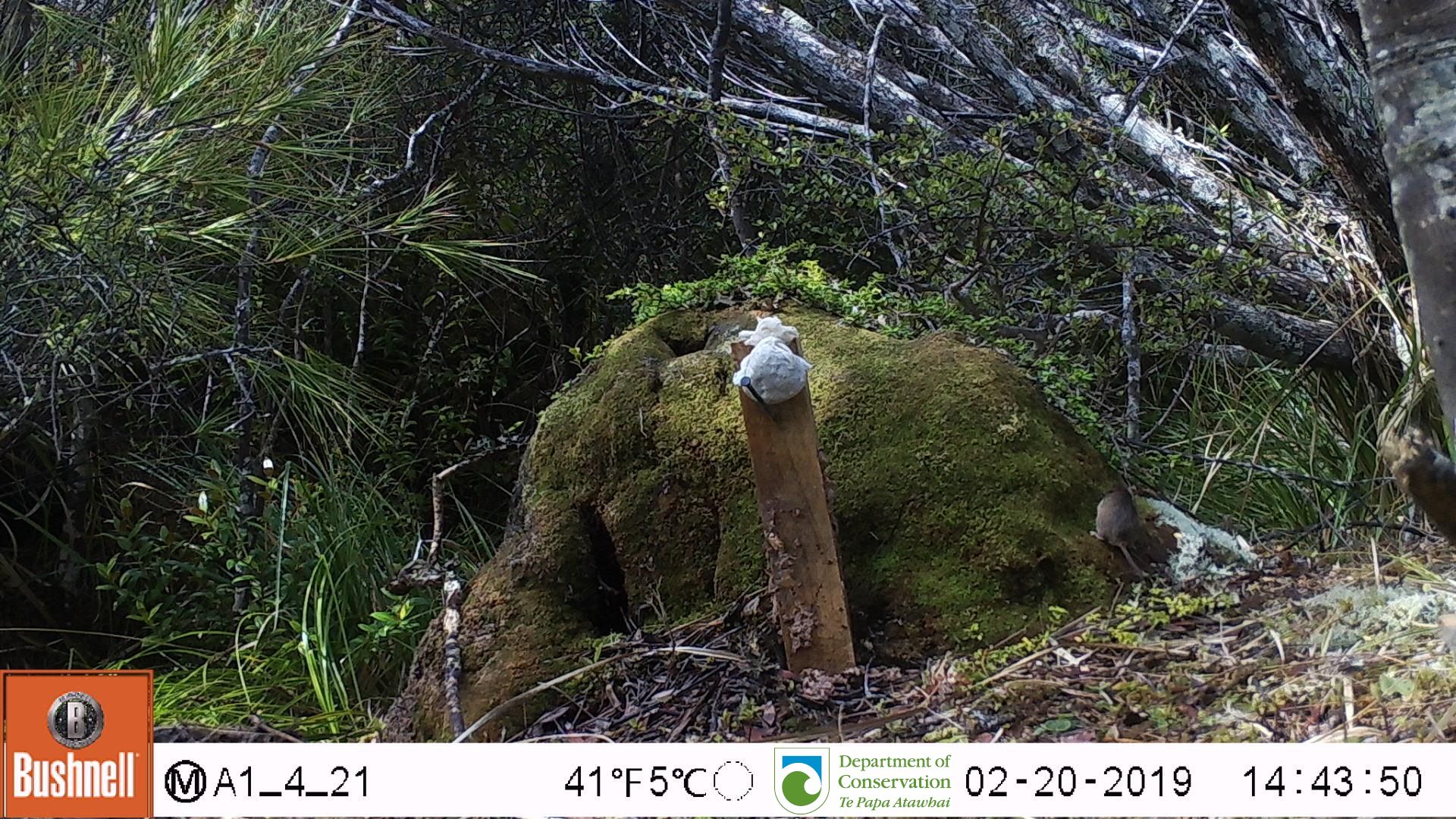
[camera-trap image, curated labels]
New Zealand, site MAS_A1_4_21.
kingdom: Animalia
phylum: Chordata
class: Mammalia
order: Rodentia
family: Muridae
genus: Mus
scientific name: Mus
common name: mouse